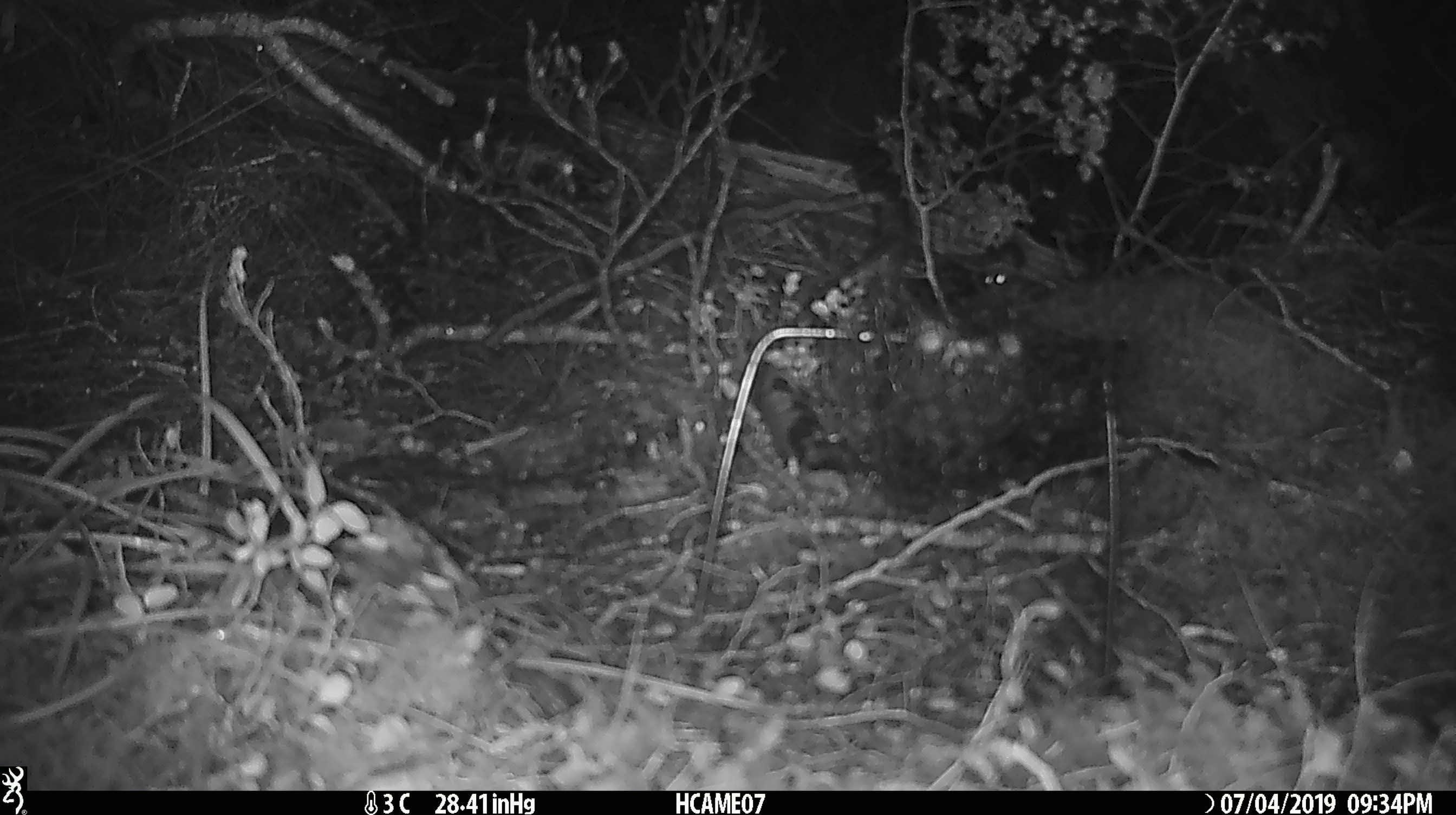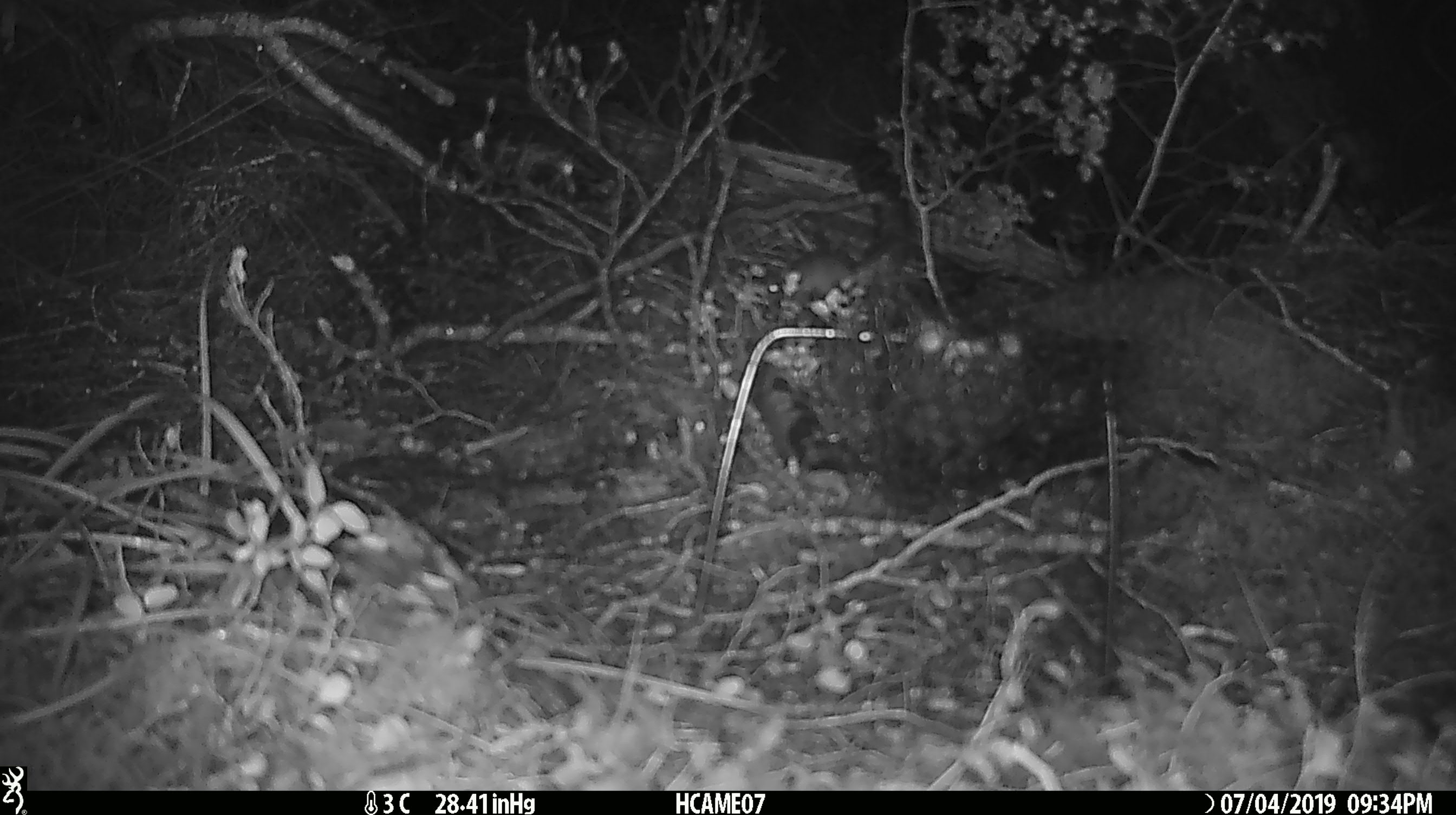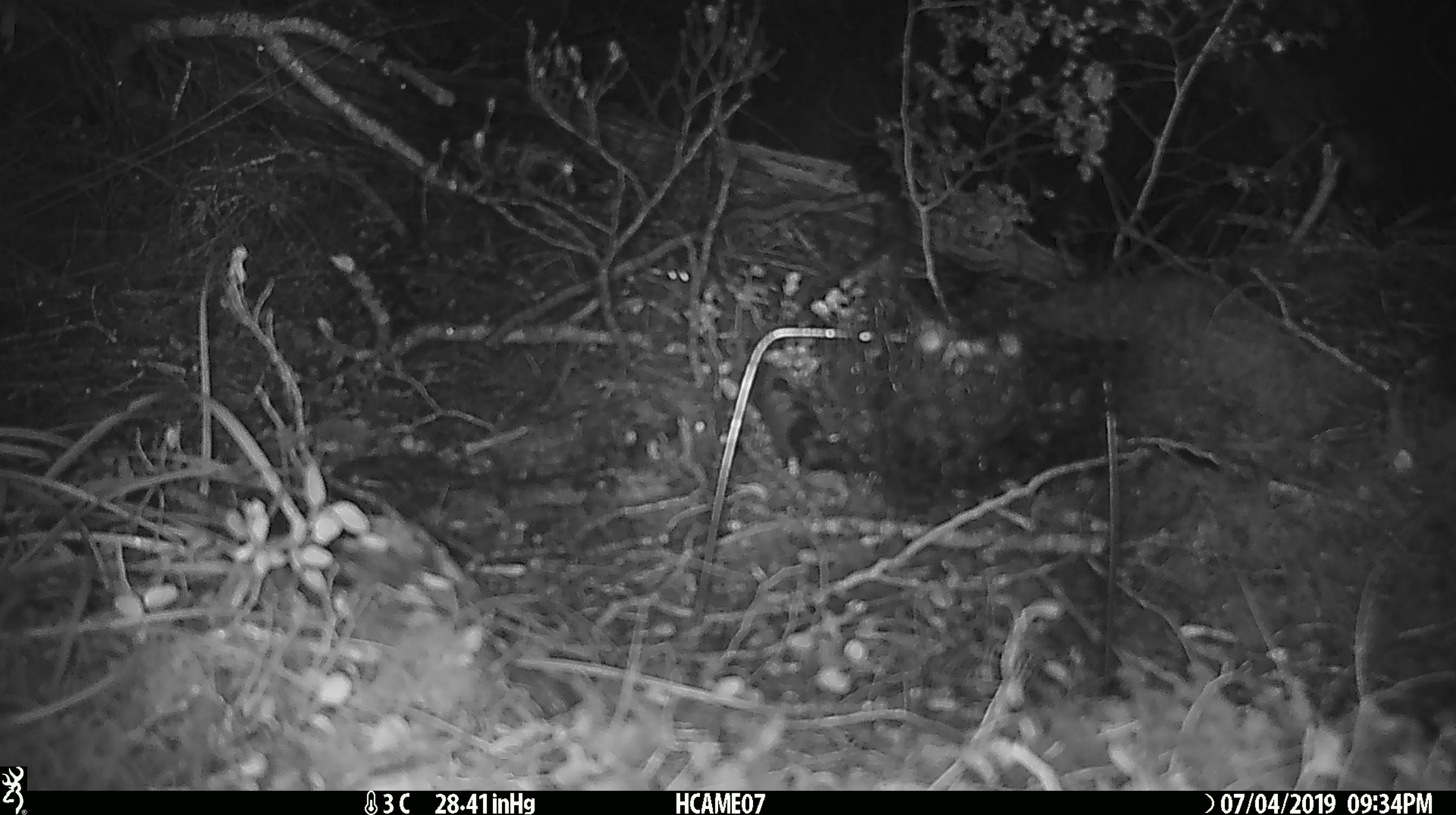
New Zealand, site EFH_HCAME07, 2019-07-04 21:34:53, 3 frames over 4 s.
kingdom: Animalia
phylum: Chordata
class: Mammalia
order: Rodentia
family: Muridae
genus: Mus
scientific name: Mus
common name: mouse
Mouse (Mus).